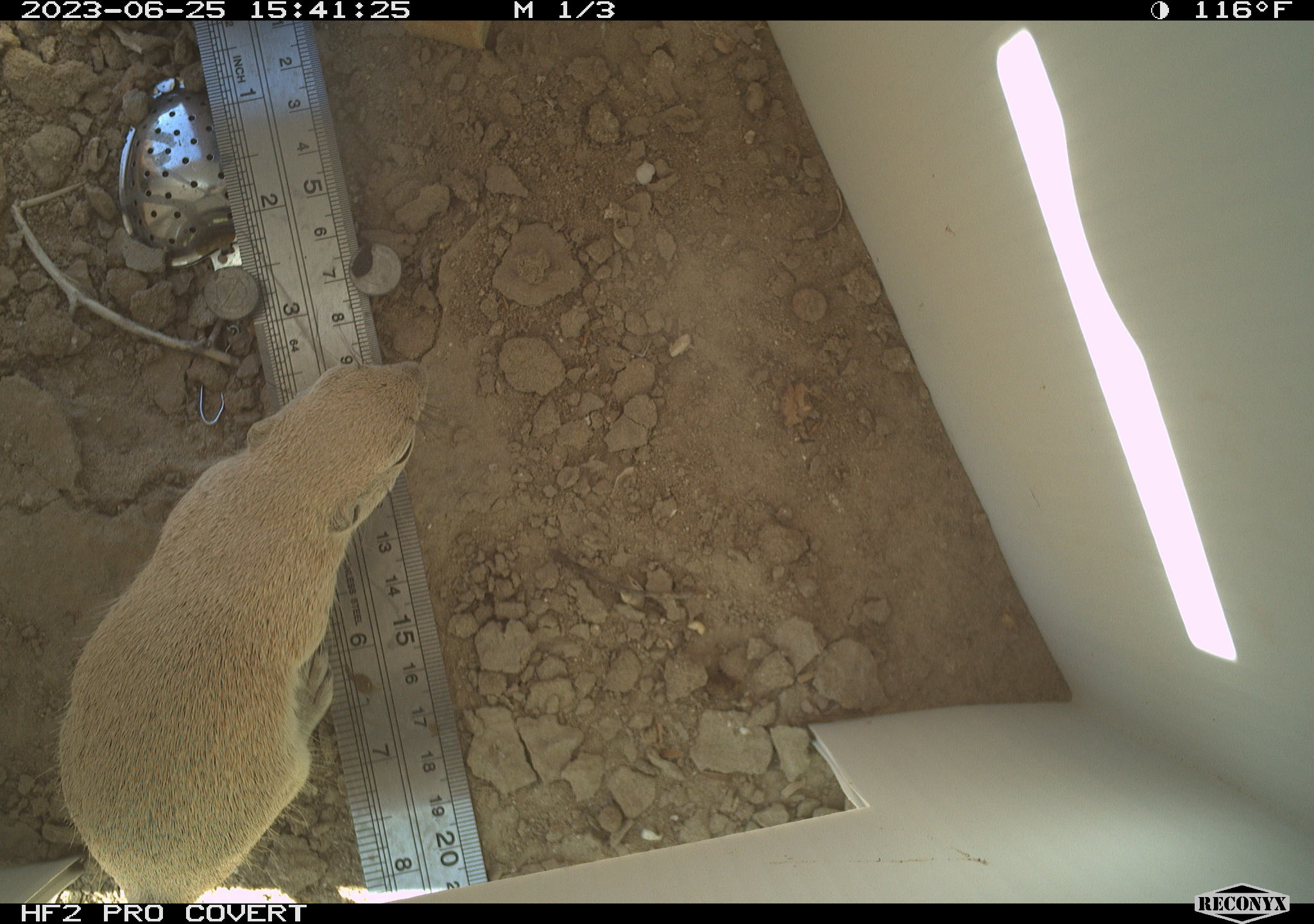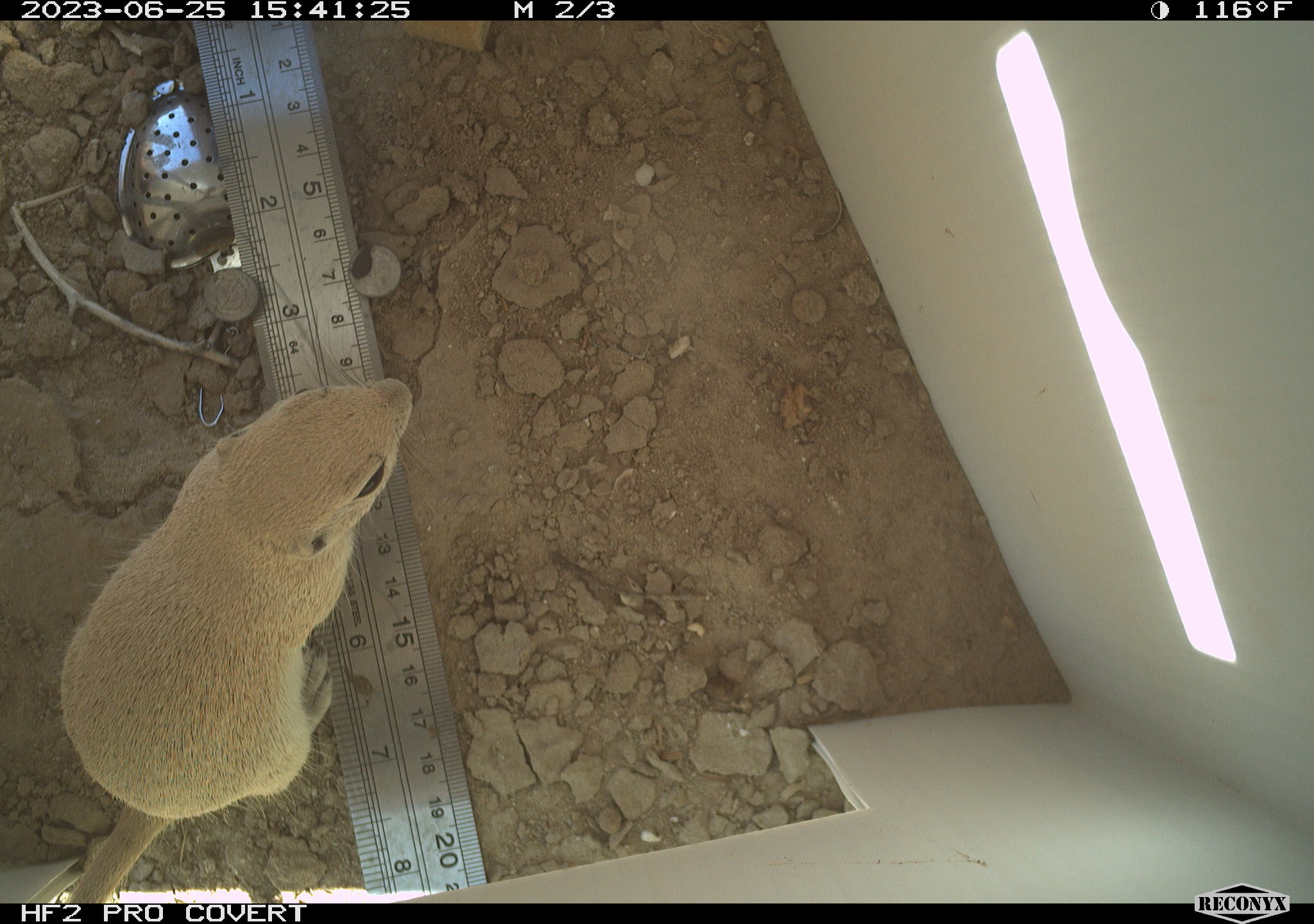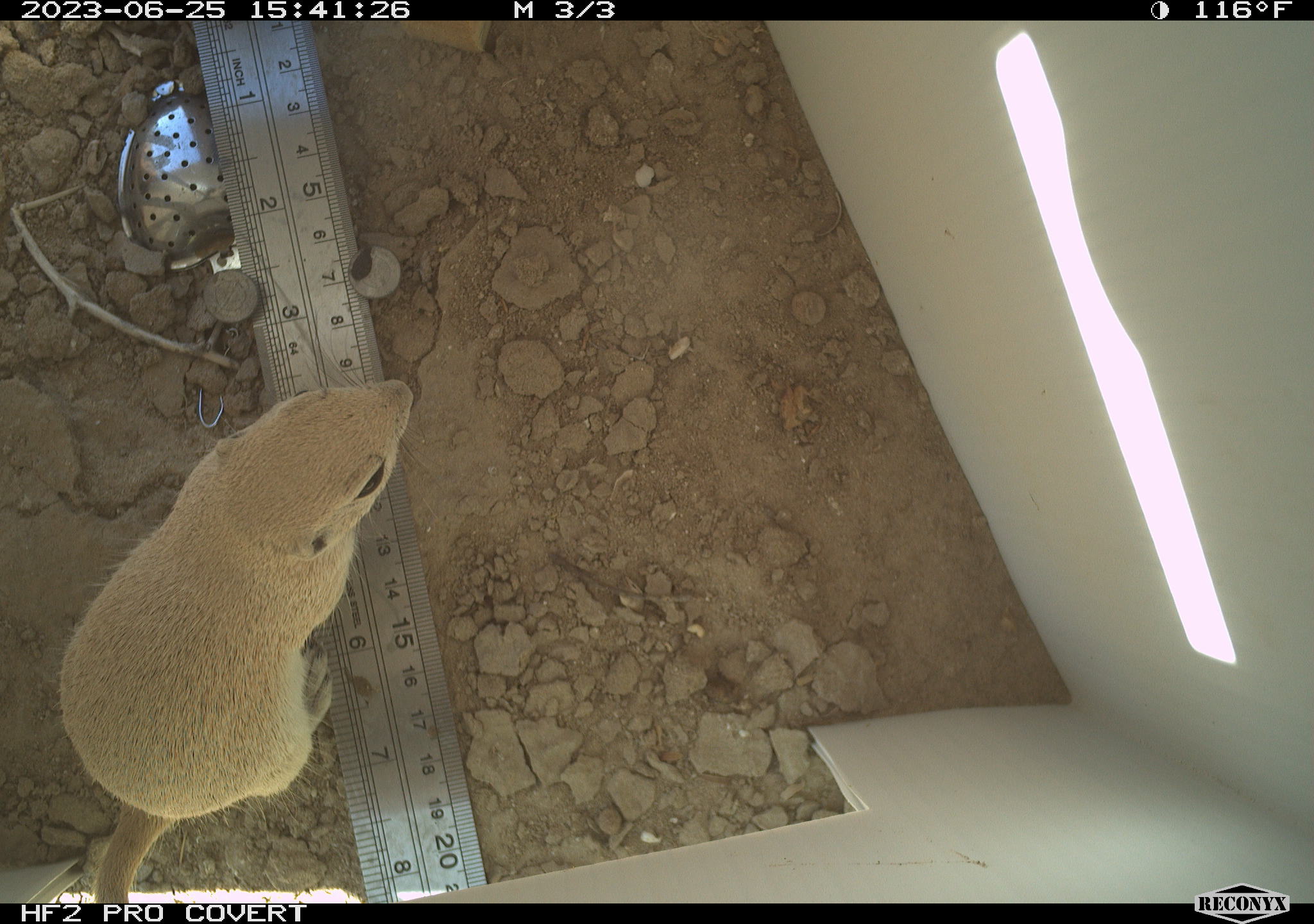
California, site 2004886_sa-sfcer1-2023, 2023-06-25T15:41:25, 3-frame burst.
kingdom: Animalia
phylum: Chordata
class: Mammalia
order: Rodentia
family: Sciuridae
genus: Xerospermophilus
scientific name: Xerospermophilus tereticaudus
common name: round-tailed ground squirrel